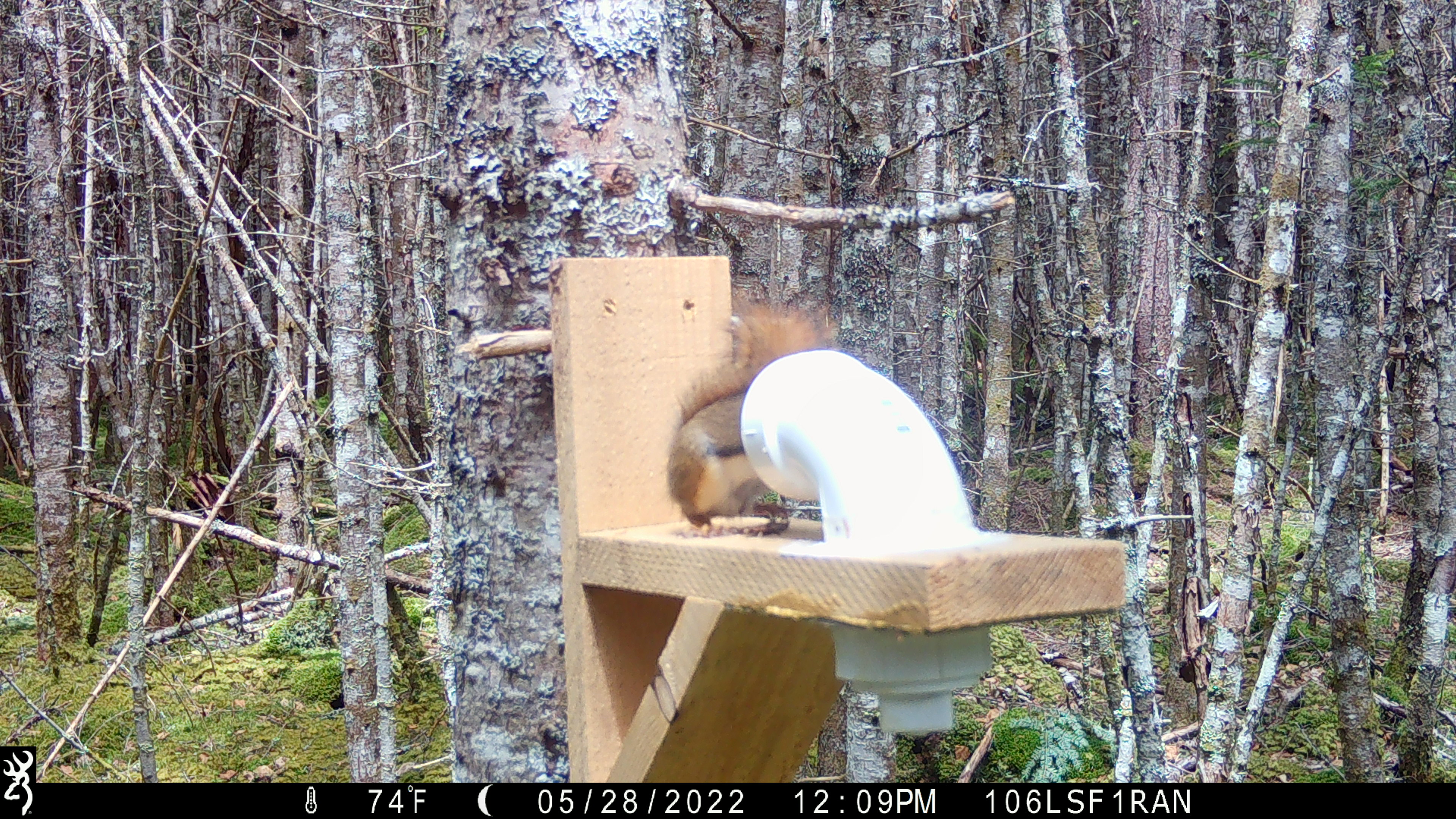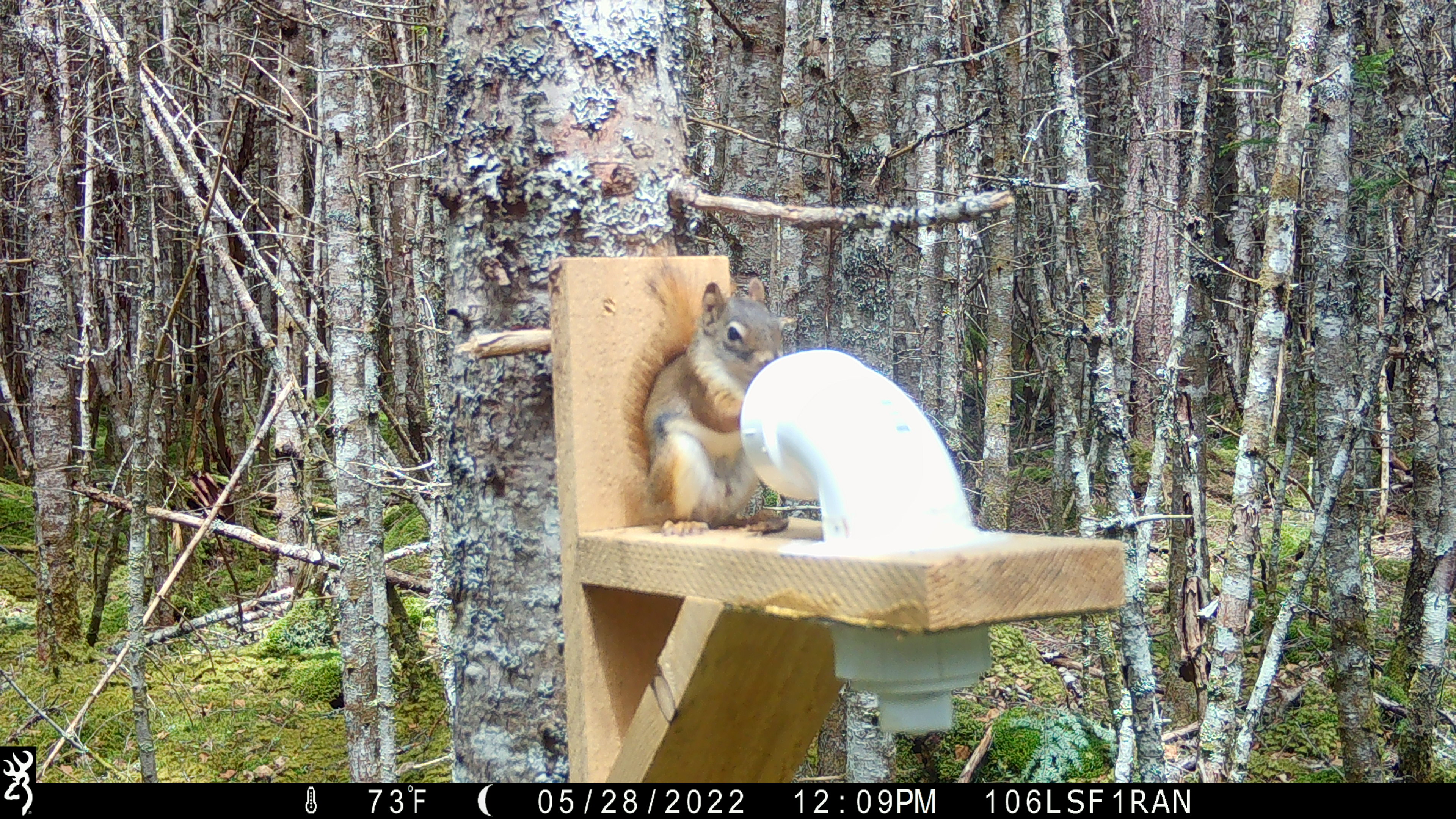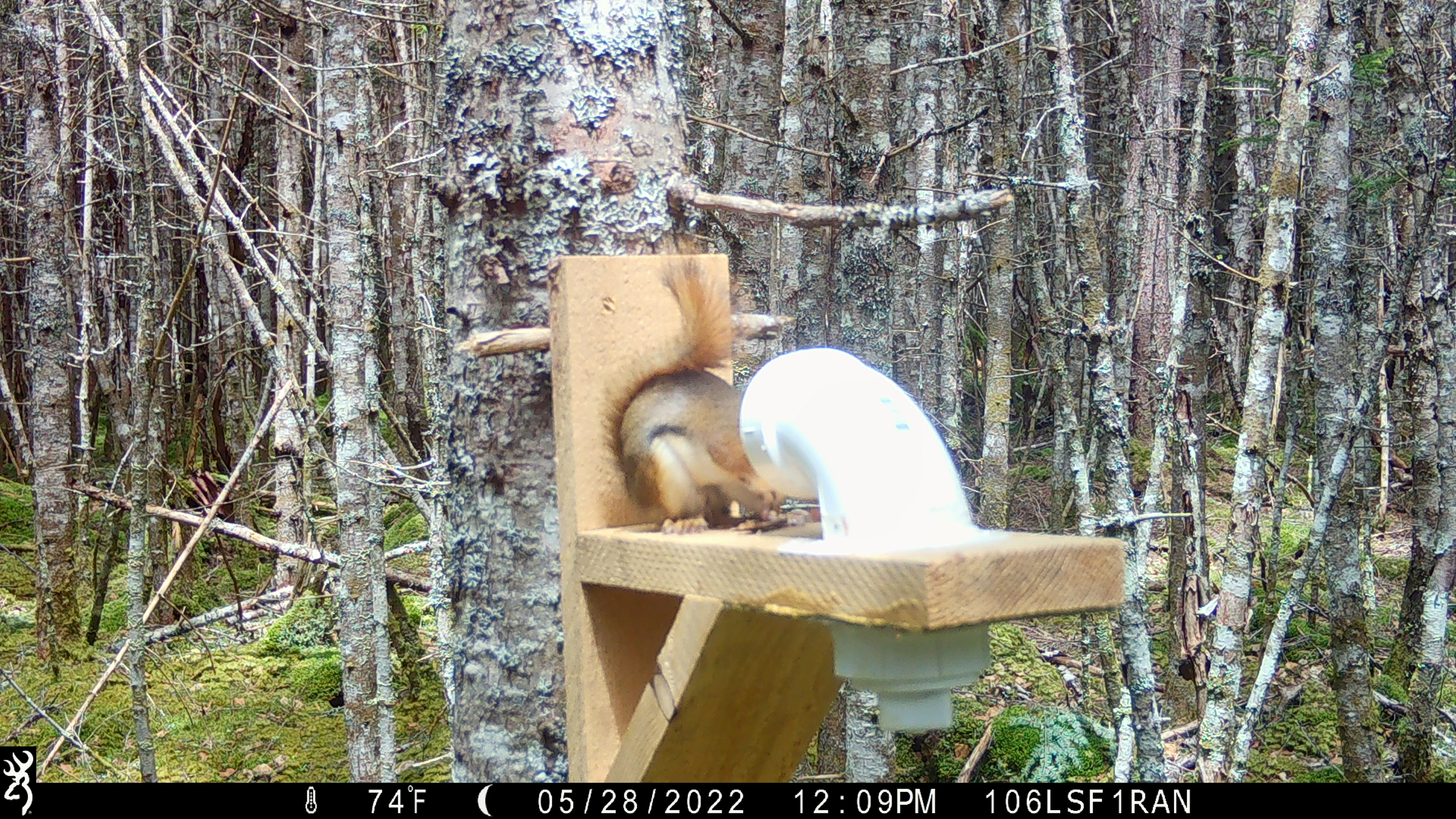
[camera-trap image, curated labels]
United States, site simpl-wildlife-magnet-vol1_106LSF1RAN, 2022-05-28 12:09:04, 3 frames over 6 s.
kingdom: Animalia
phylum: Chordata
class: Mammalia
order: Rodentia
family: Sciuridae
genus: Tamiasciurus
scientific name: Tamiasciurus hudsonicus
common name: red squirrel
Red squirrel (Tamiasciurus hudsonicus).